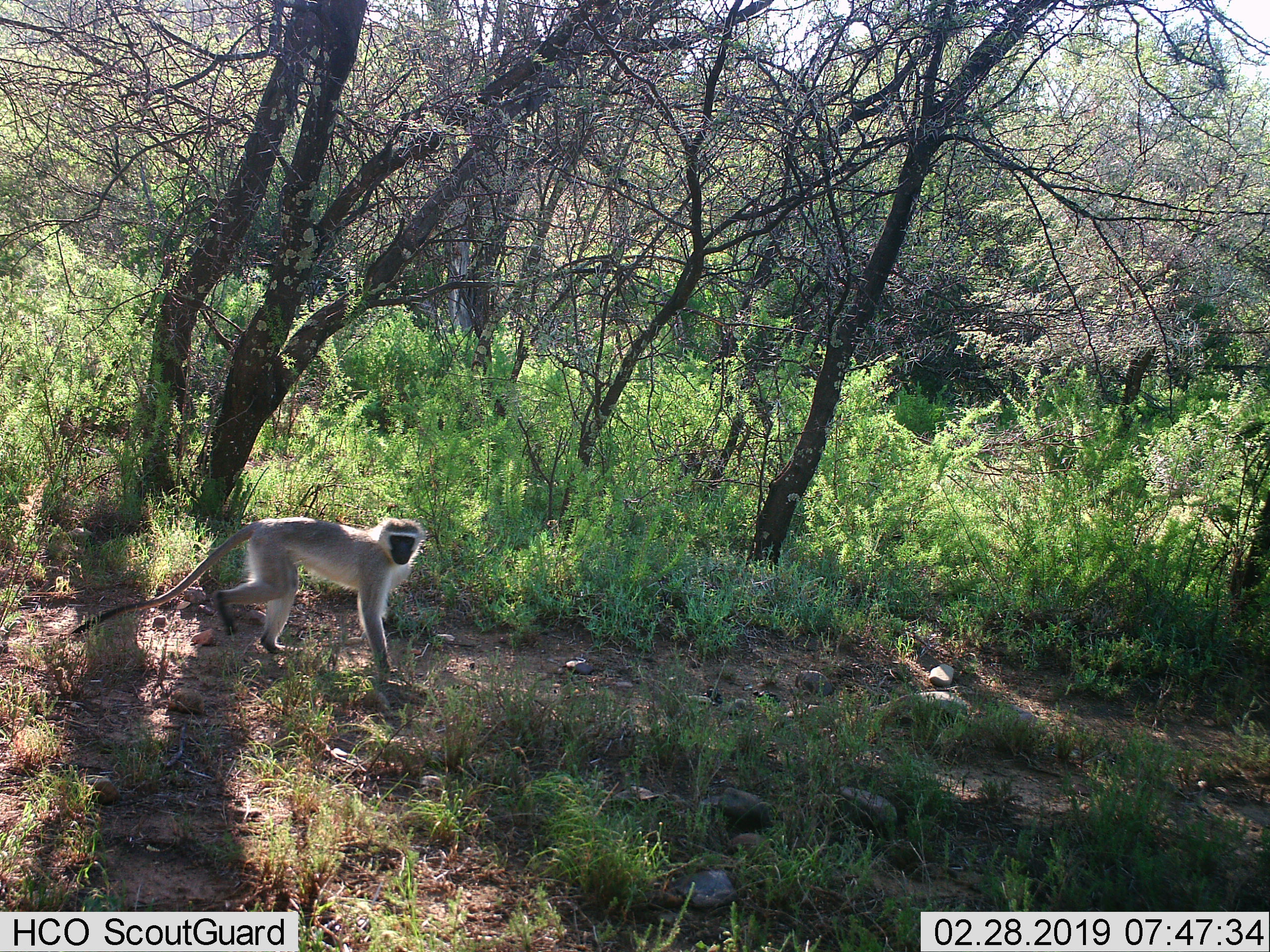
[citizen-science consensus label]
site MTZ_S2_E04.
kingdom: Animalia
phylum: Chordata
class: Mammalia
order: Primates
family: Cercopithecidae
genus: Chlorocebus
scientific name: Chlorocebus pygerythrus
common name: vervet monkey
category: monkeyvervet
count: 1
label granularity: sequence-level